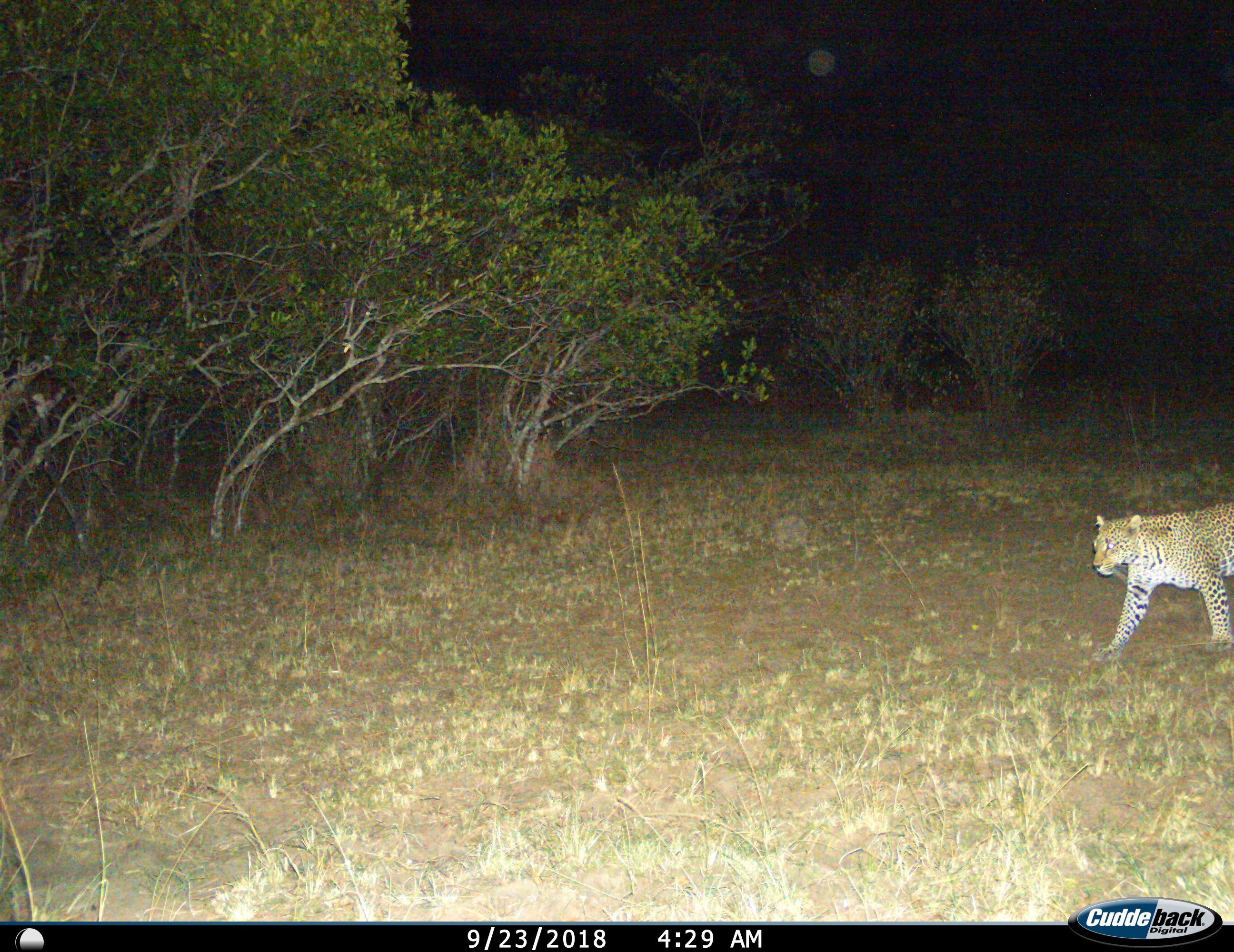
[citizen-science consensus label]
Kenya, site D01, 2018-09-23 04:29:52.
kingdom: Animalia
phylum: Chordata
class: Mammalia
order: Carnivora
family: Felidae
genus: Panthera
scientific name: Panthera pardus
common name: leopard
Leopard (Panthera pardus), count 1. Behavior (volunteer vote fractions): standing 56%, resting 0%, moving 56%, interacting 0%. Young present (vote fraction): 0%. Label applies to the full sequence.